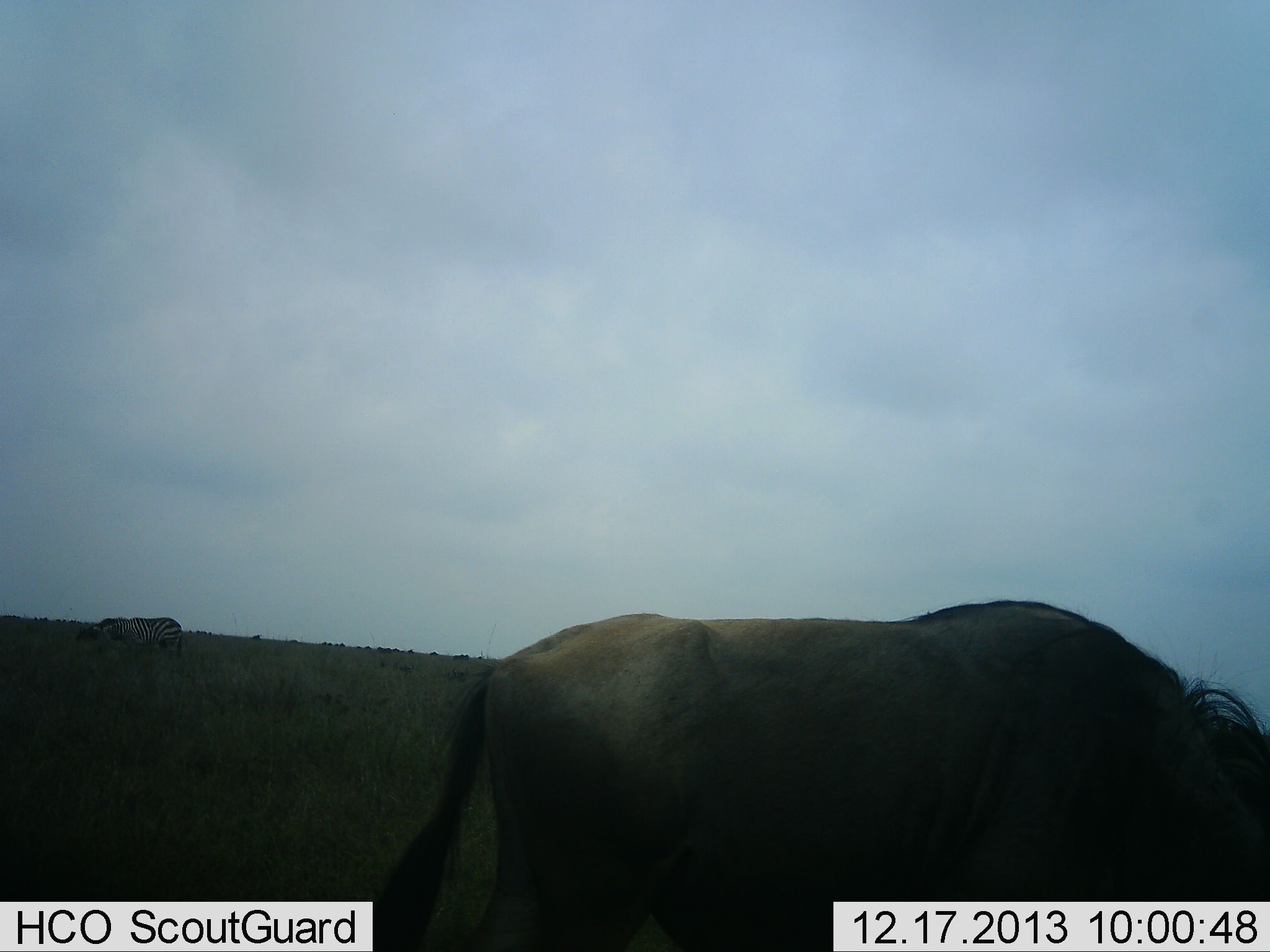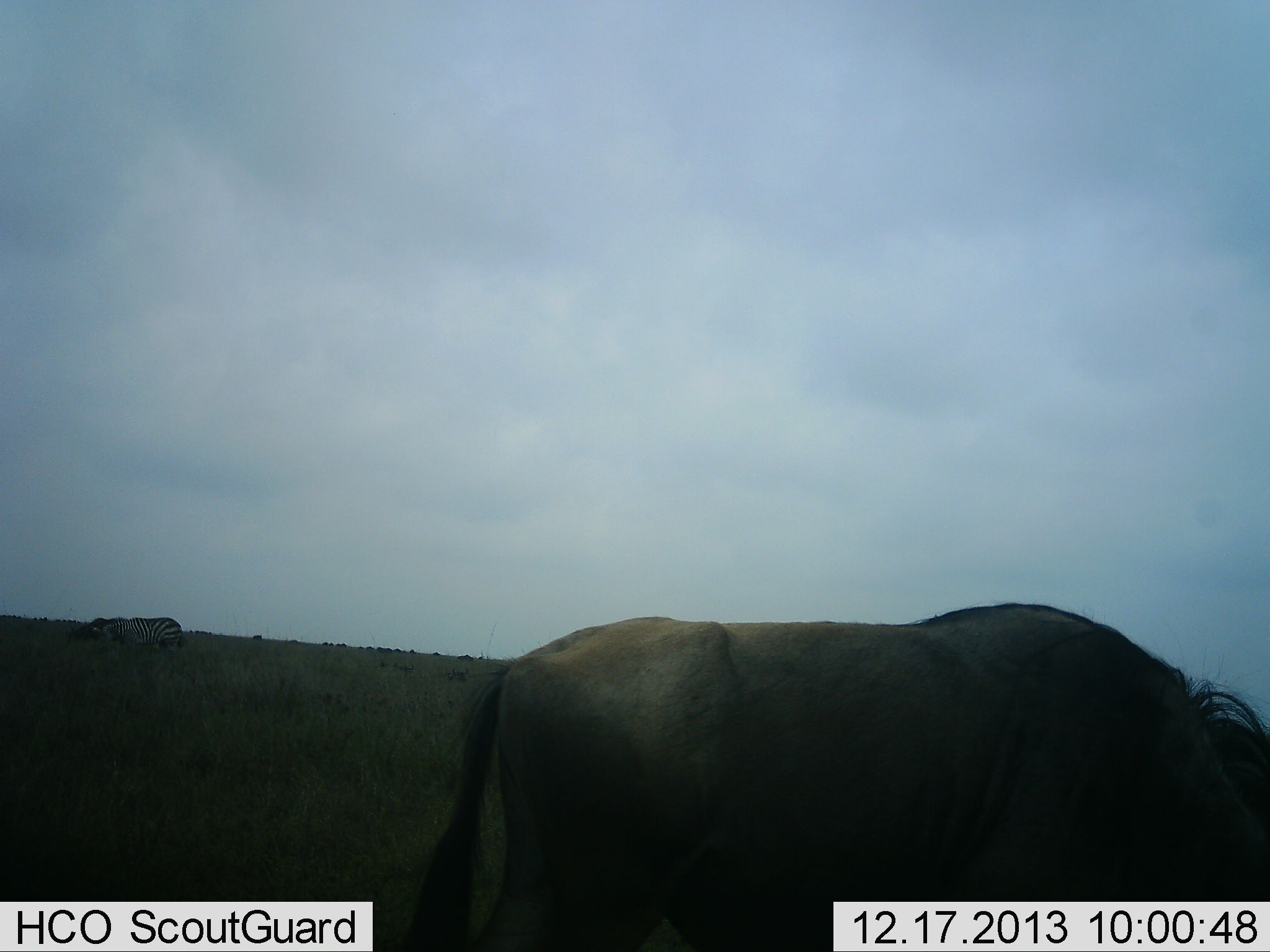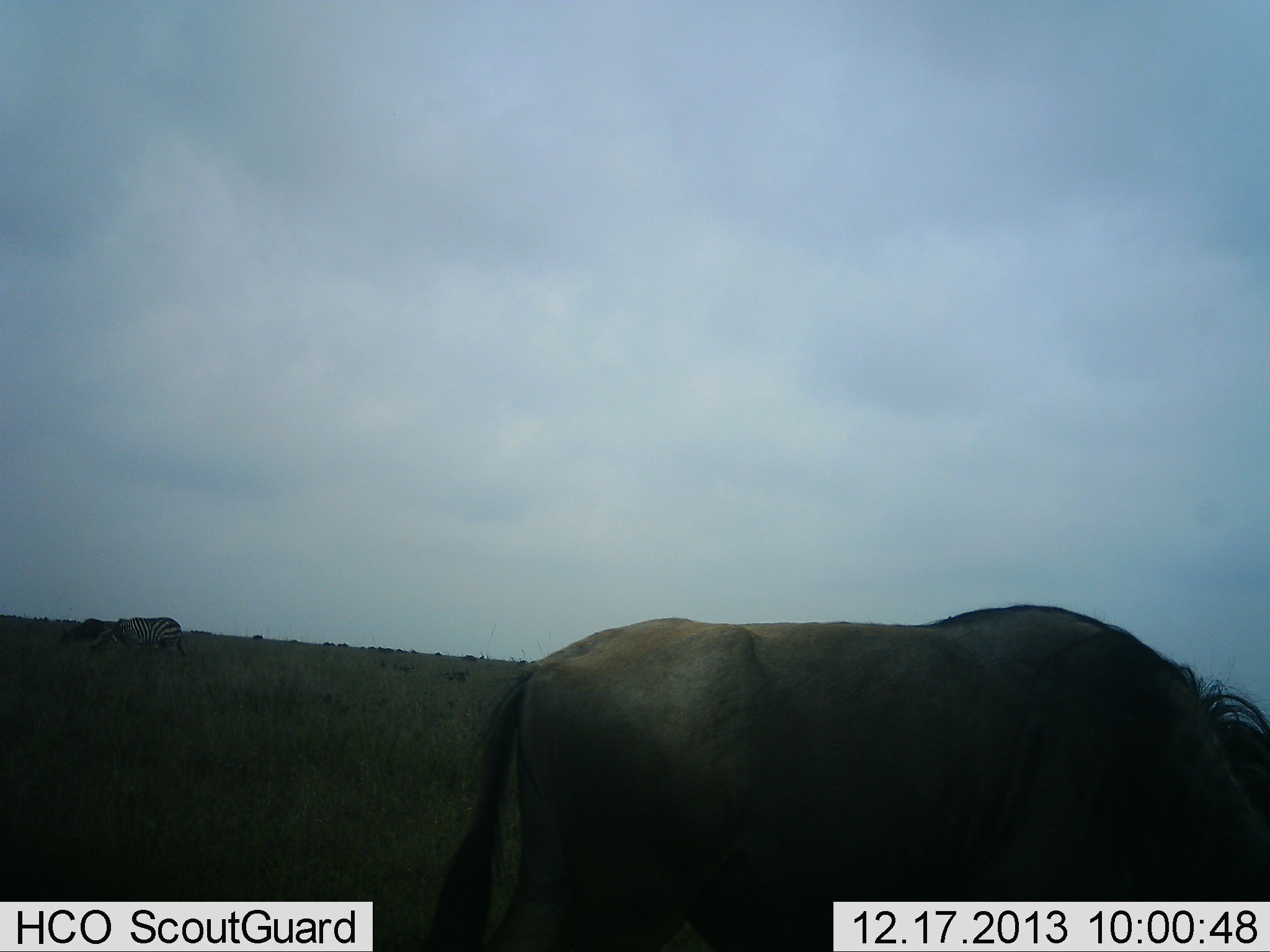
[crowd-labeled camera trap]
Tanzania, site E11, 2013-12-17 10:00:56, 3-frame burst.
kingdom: Animalia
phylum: Chordata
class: Mammalia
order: Artiodactyla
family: Bovidae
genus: Connochaetes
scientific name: Connochaetes taurinus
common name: blue wildebeest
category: wildebeest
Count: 1.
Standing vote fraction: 45%.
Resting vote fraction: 0%.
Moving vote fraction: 9%.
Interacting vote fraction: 0%.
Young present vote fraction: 0%.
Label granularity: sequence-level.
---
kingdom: Animalia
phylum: Chordata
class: Mammalia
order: Perissodactyla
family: Equidae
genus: Equus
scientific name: Equus quagga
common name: plains zebra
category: zebra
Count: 1.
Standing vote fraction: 50%.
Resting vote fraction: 0%.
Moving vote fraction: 10%.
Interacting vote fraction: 0%.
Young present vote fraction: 0%.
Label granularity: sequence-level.